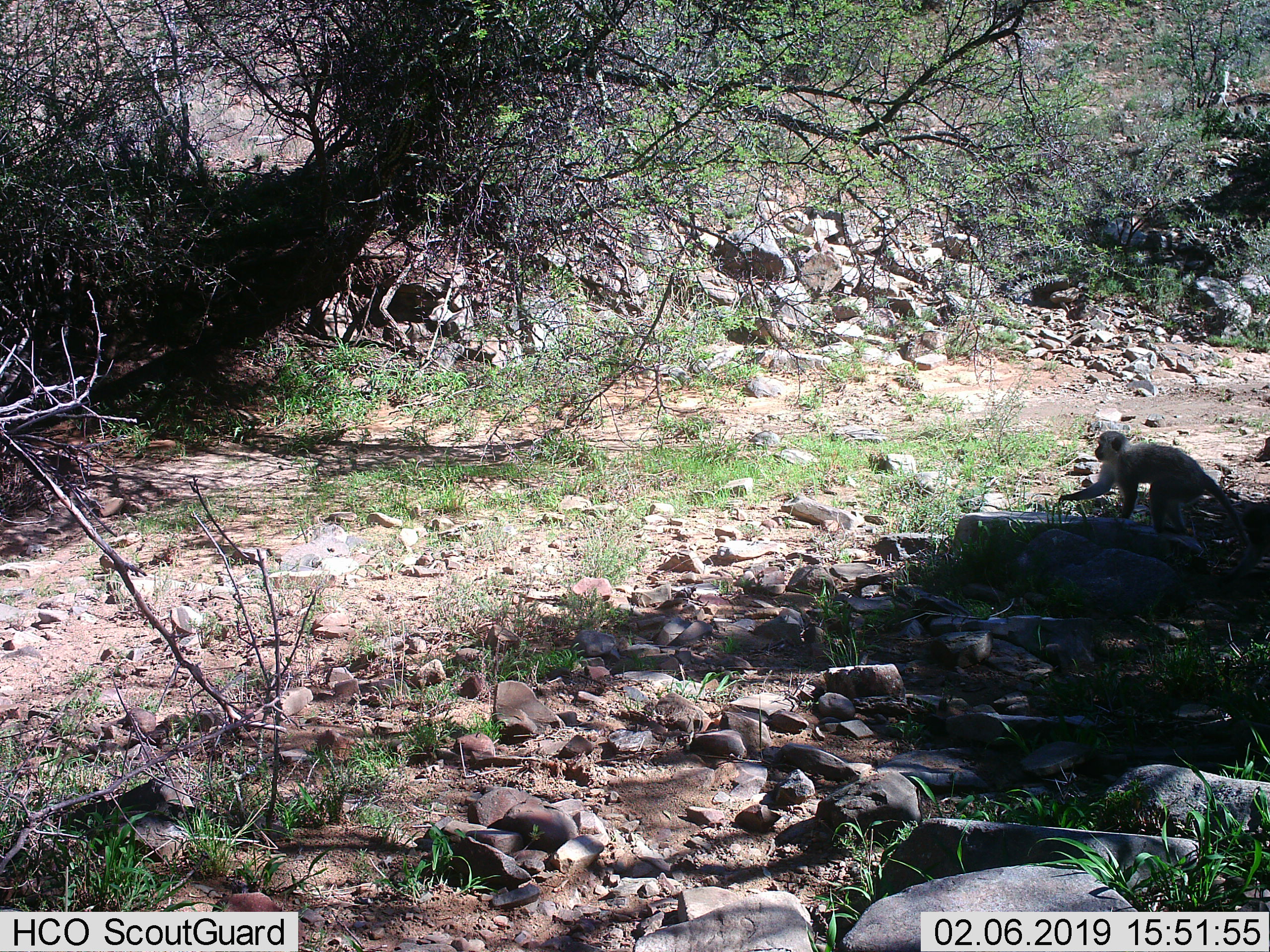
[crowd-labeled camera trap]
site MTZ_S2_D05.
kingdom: Animalia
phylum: Chordata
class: Mammalia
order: Primates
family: Cercopithecidae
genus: Chlorocebus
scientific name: Chlorocebus pygerythrus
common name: vervet monkey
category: monkeyvervet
Monkeyvervet (vervet monkey) (Chlorocebus pygerythrus), count 1. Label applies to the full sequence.